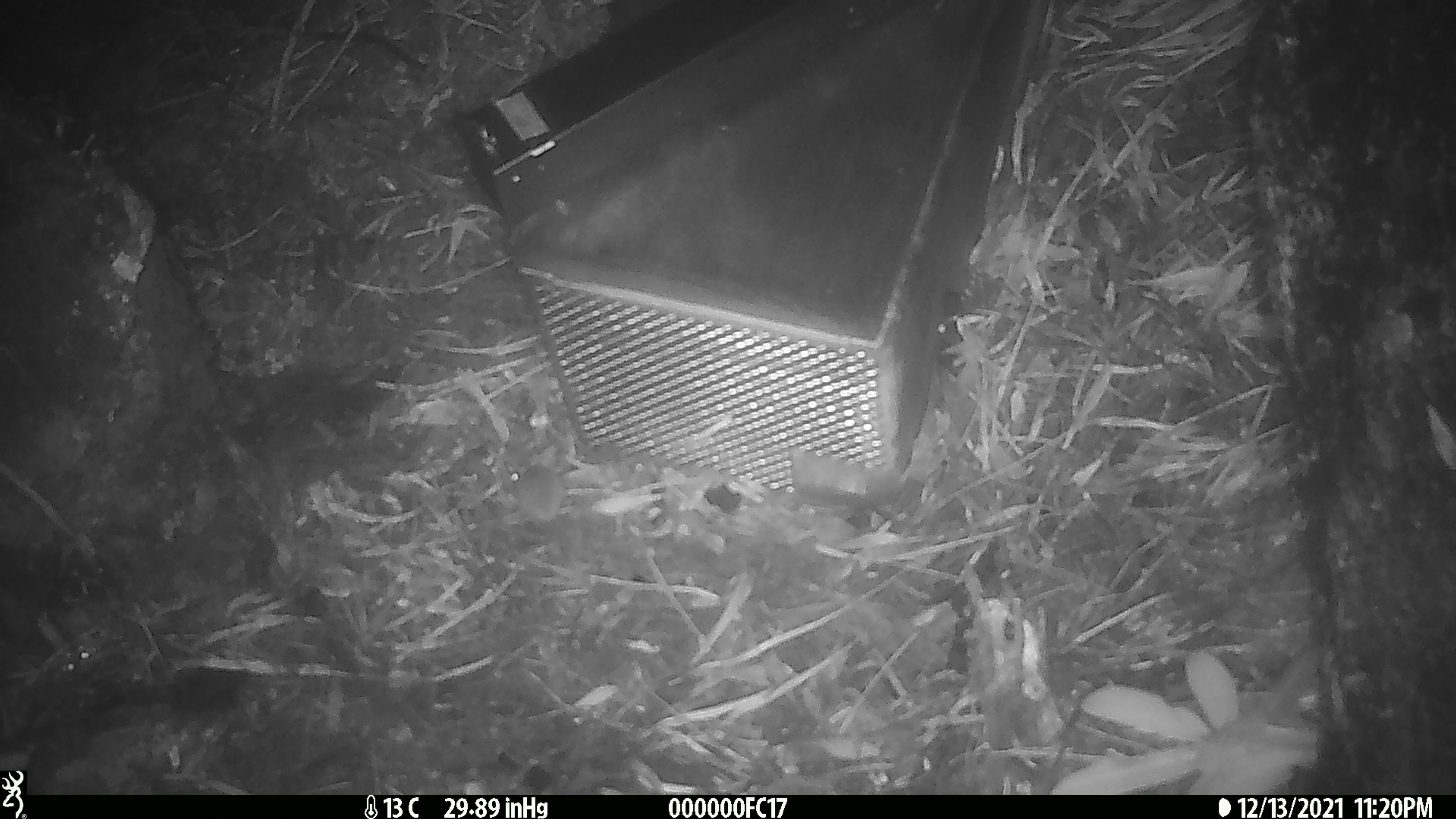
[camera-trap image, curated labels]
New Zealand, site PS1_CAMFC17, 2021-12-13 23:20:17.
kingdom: Animalia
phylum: Chordata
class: Mammalia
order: Rodentia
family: Muridae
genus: Mus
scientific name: Mus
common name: mouse